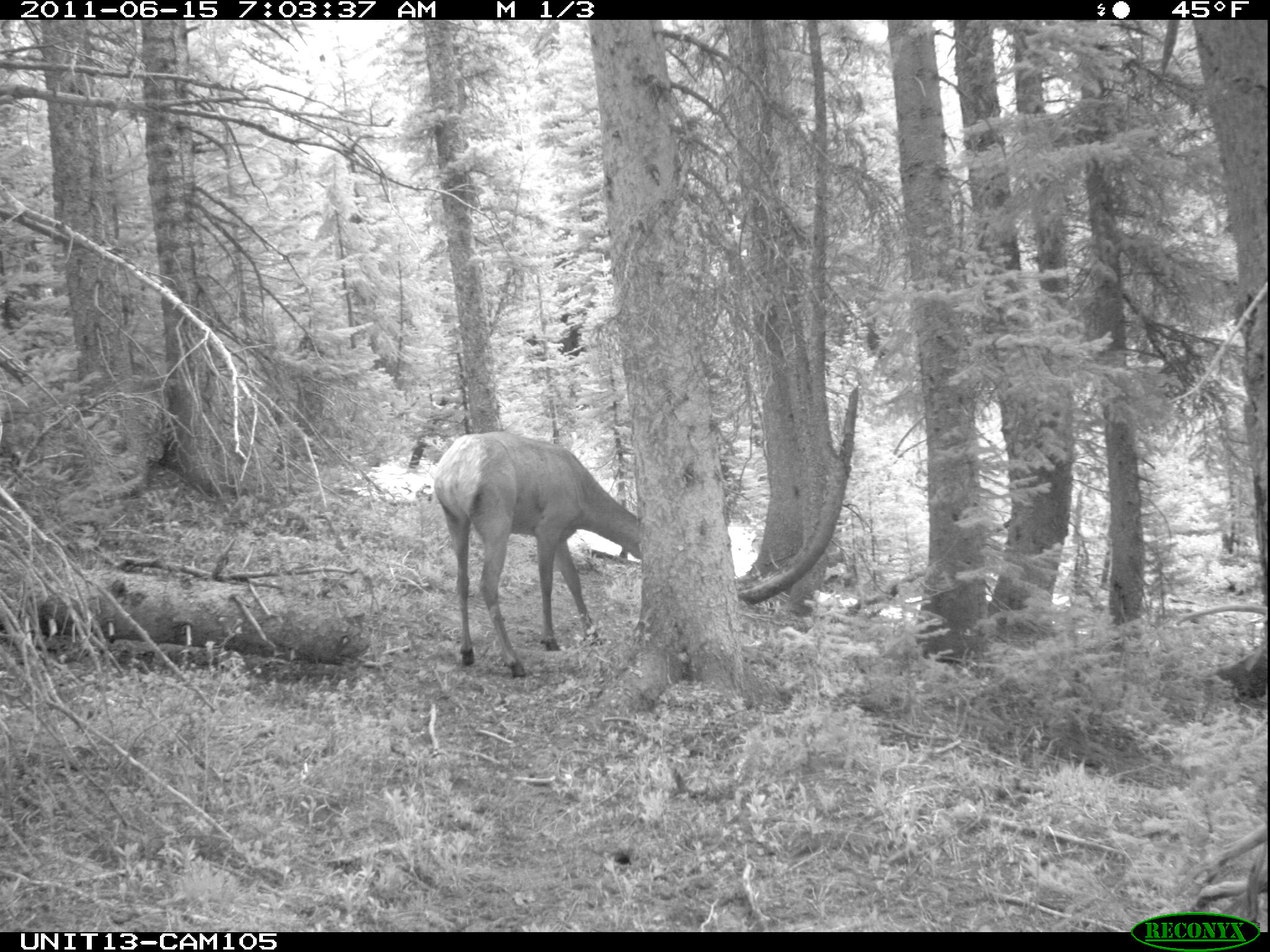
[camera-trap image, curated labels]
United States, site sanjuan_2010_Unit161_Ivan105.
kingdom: Animalia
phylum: Chordata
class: Mammalia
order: Artiodactyla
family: Cervidae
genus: Cervus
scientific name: Cervus elaphus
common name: red deer